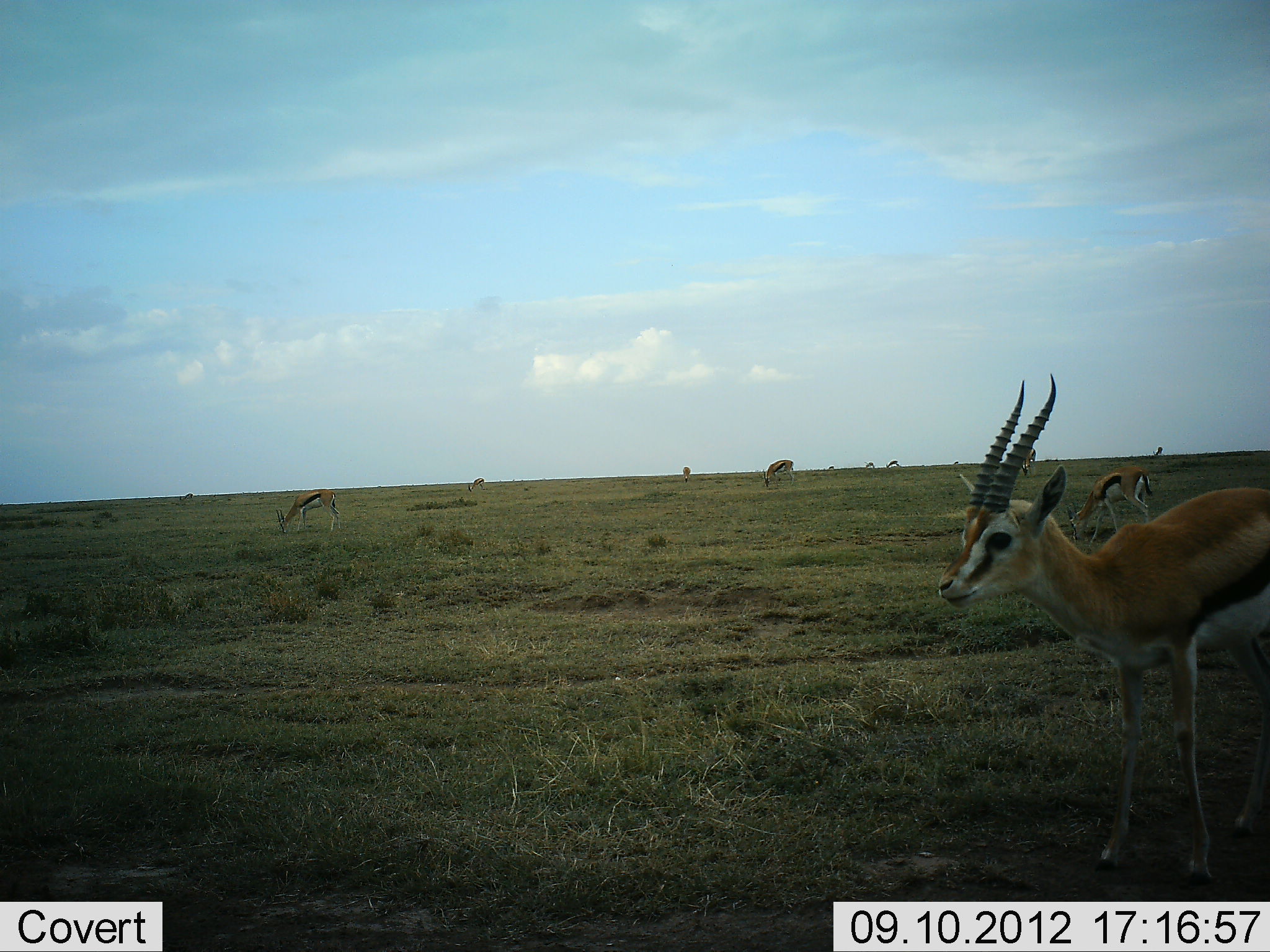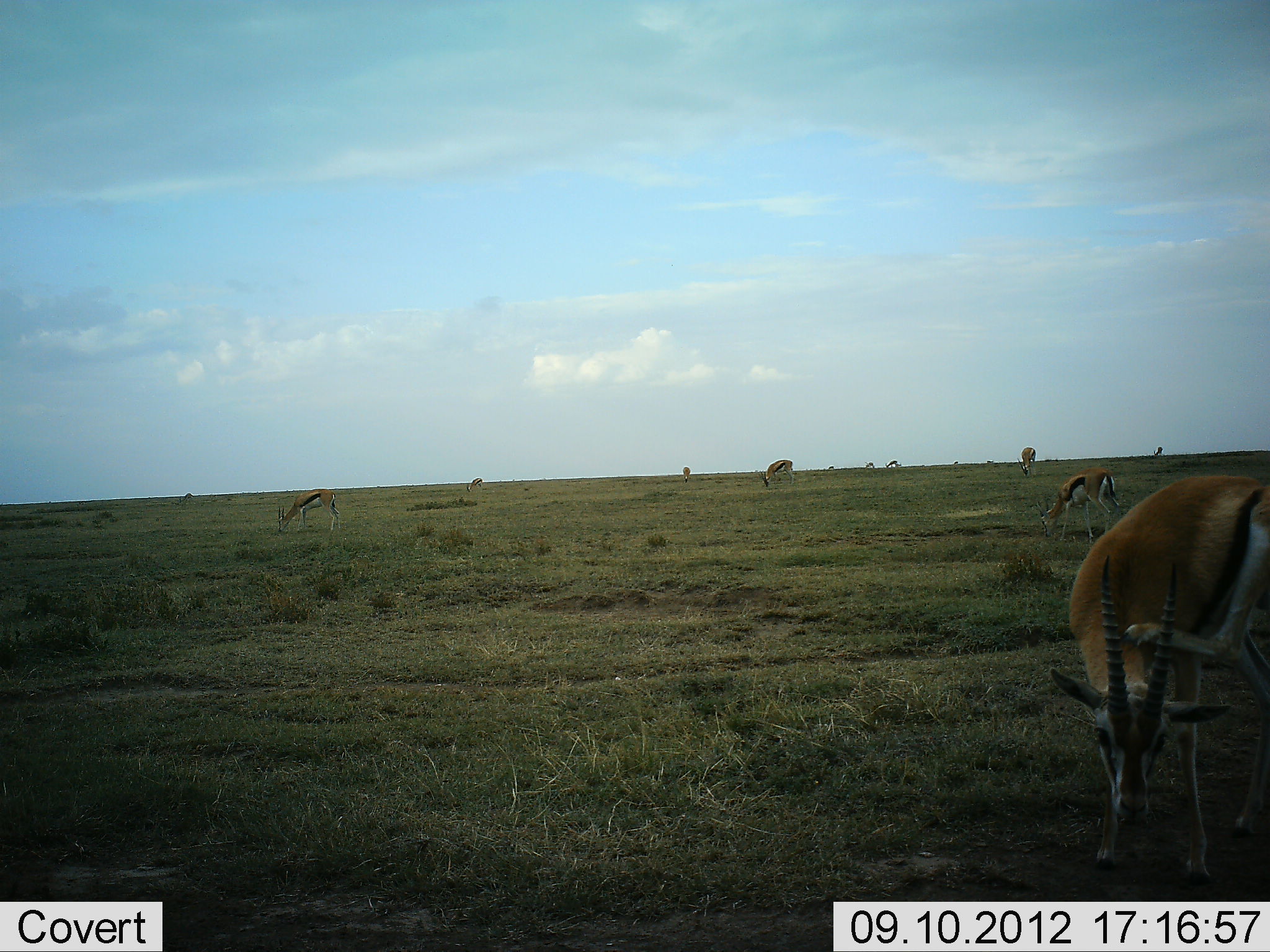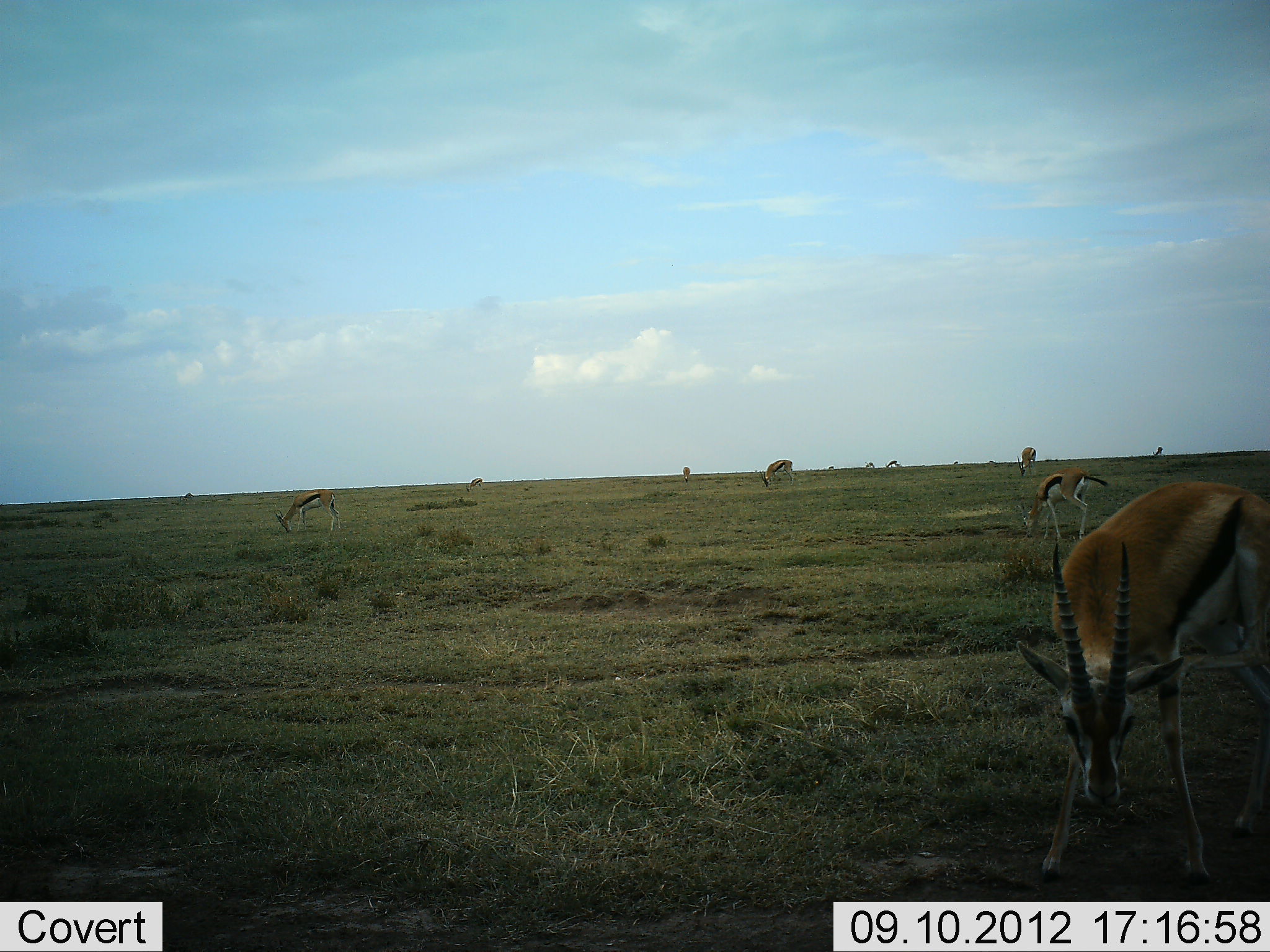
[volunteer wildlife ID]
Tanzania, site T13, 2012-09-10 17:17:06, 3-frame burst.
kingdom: Animalia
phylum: Chordata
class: Mammalia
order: Artiodactyla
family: Bovidae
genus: Eudorcas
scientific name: Eudorcas thomsonii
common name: thomson's gazelle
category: gazellethomsons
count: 10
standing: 30%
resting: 0%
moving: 30%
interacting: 0%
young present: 0%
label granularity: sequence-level